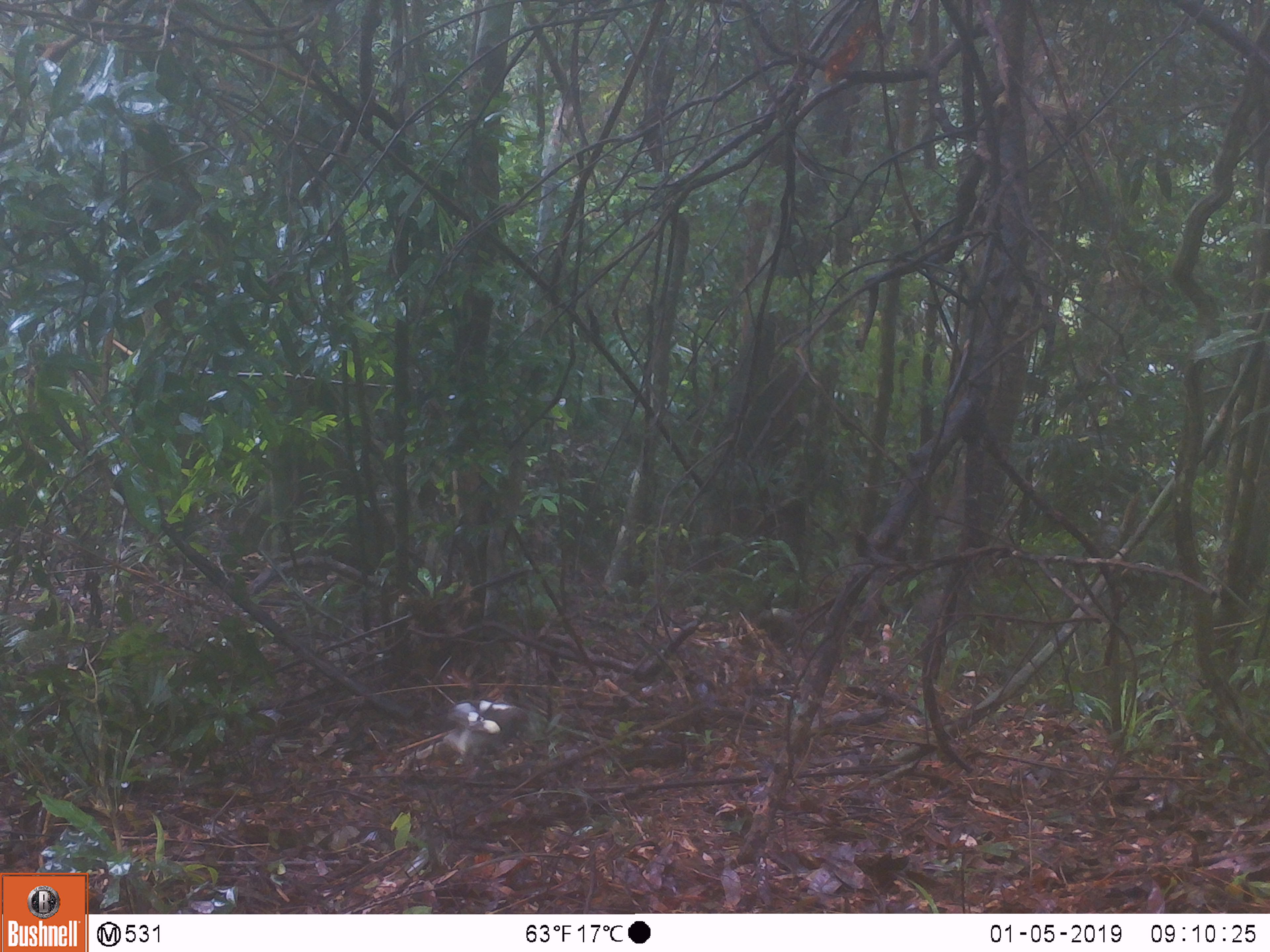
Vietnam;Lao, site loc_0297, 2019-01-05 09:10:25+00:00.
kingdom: Animalia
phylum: Chordata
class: Aves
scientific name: Aves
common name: bird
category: unidentified bird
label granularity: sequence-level